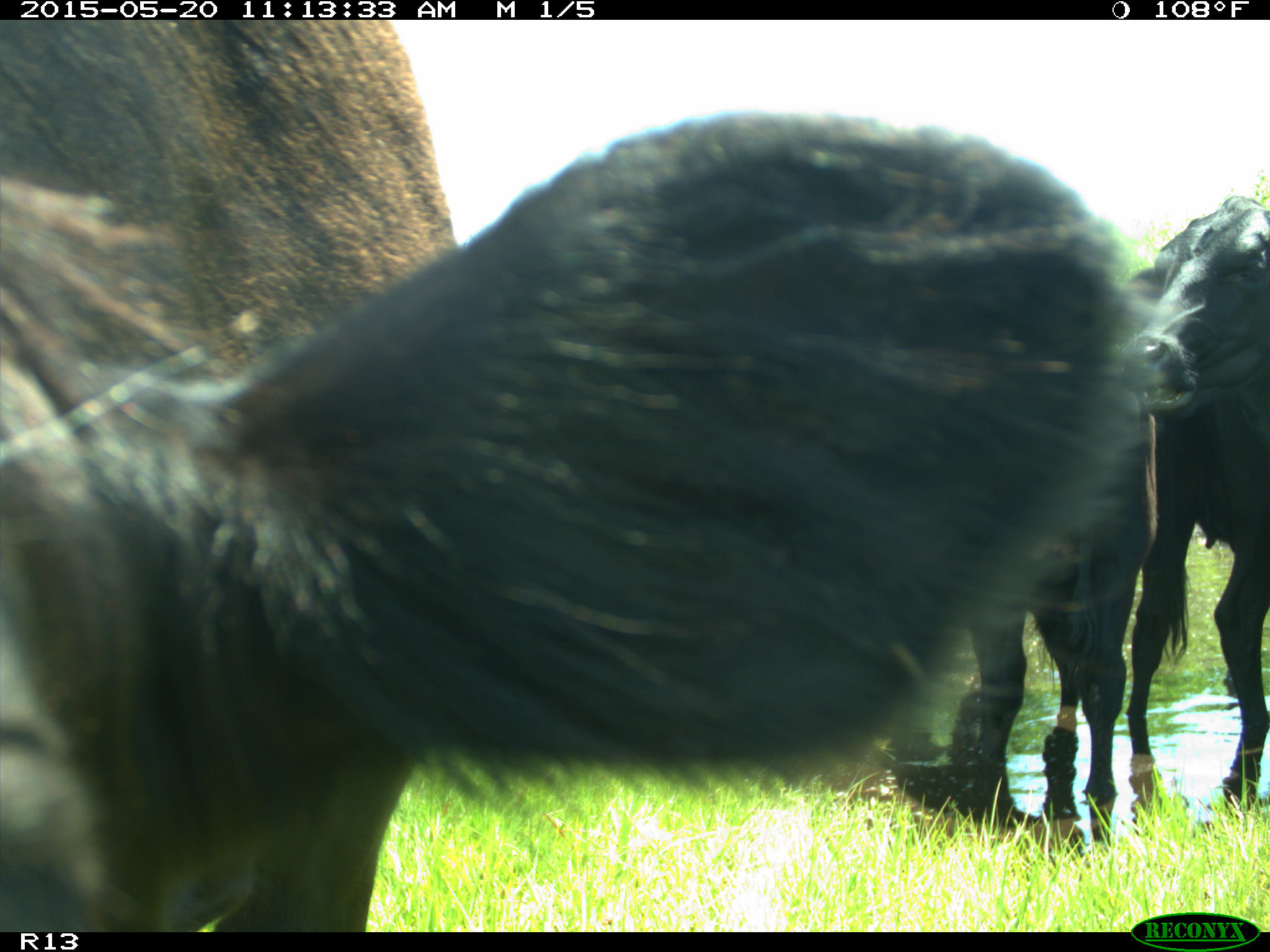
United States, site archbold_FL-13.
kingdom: Animalia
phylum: Chordata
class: Mammalia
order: Artiodactyla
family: Bovidae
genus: Bos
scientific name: Bos taurus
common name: domestic cow